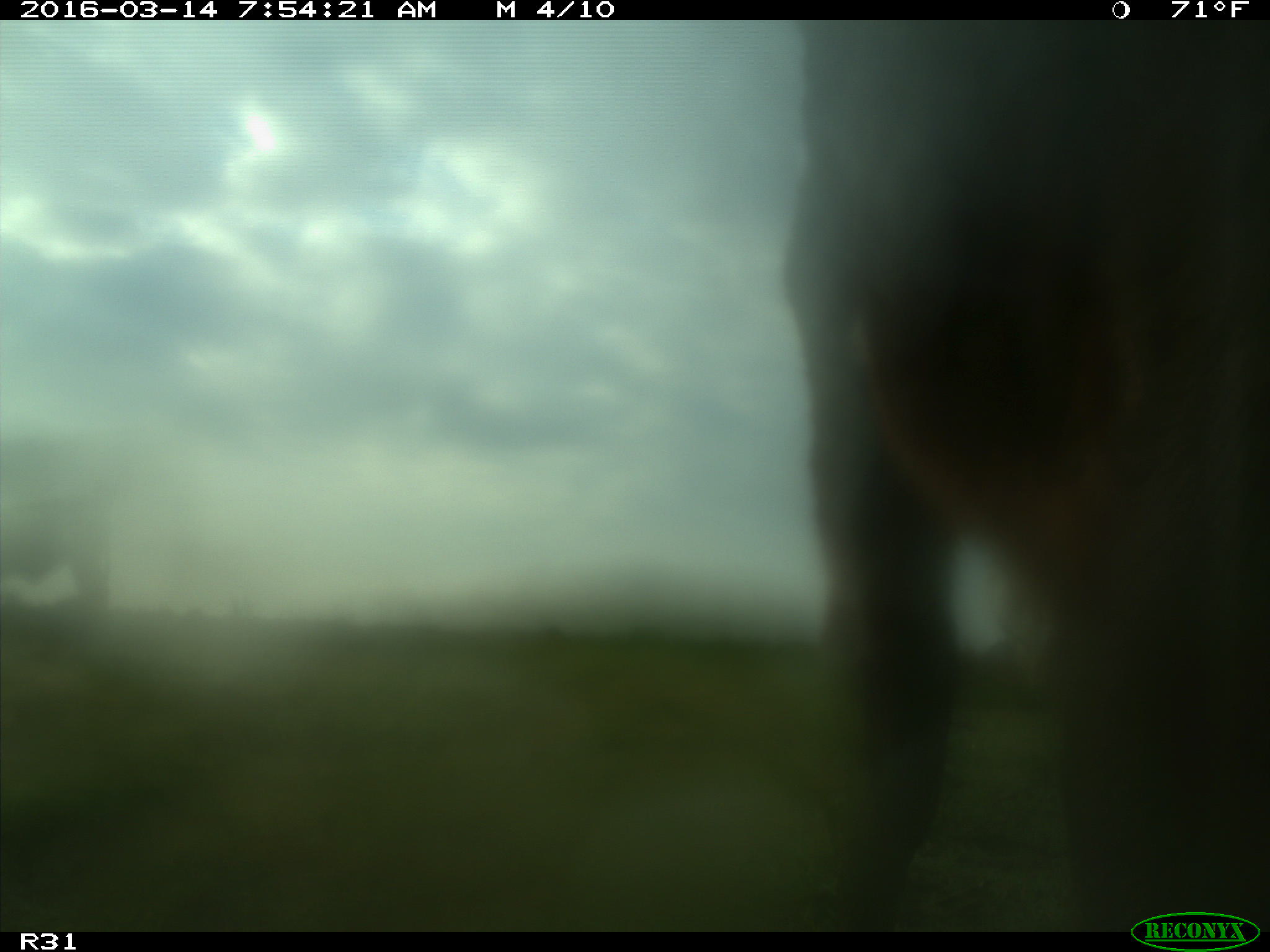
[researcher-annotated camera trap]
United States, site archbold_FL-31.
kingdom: Animalia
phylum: Chordata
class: Mammalia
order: Artiodactyla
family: Bovidae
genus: Bos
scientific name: Bos taurus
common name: domestic cow